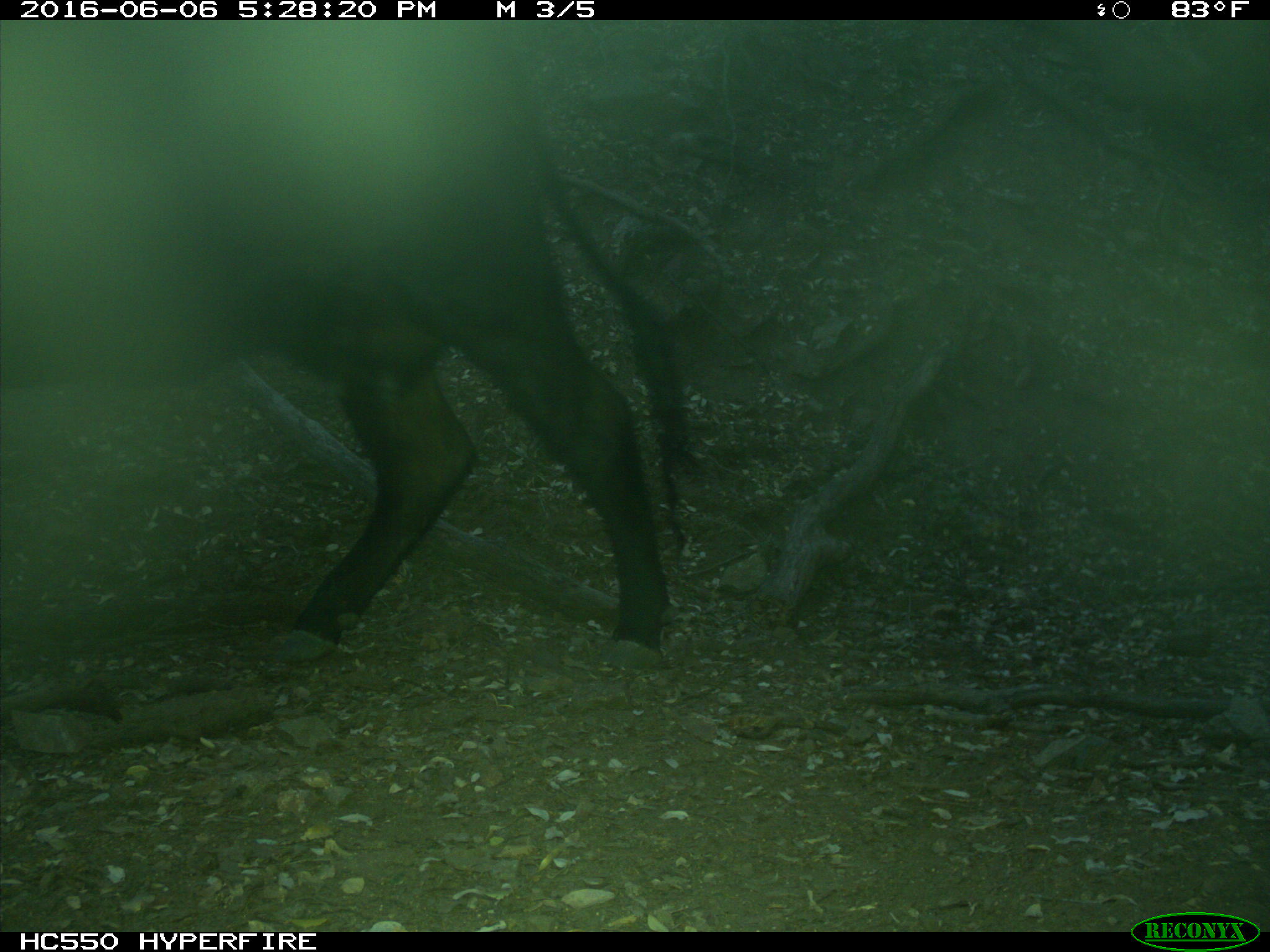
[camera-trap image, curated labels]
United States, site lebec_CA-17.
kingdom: Animalia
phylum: Chordata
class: Mammalia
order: Artiodactyla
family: Bovidae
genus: Bos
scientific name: Bos taurus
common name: domestic cow